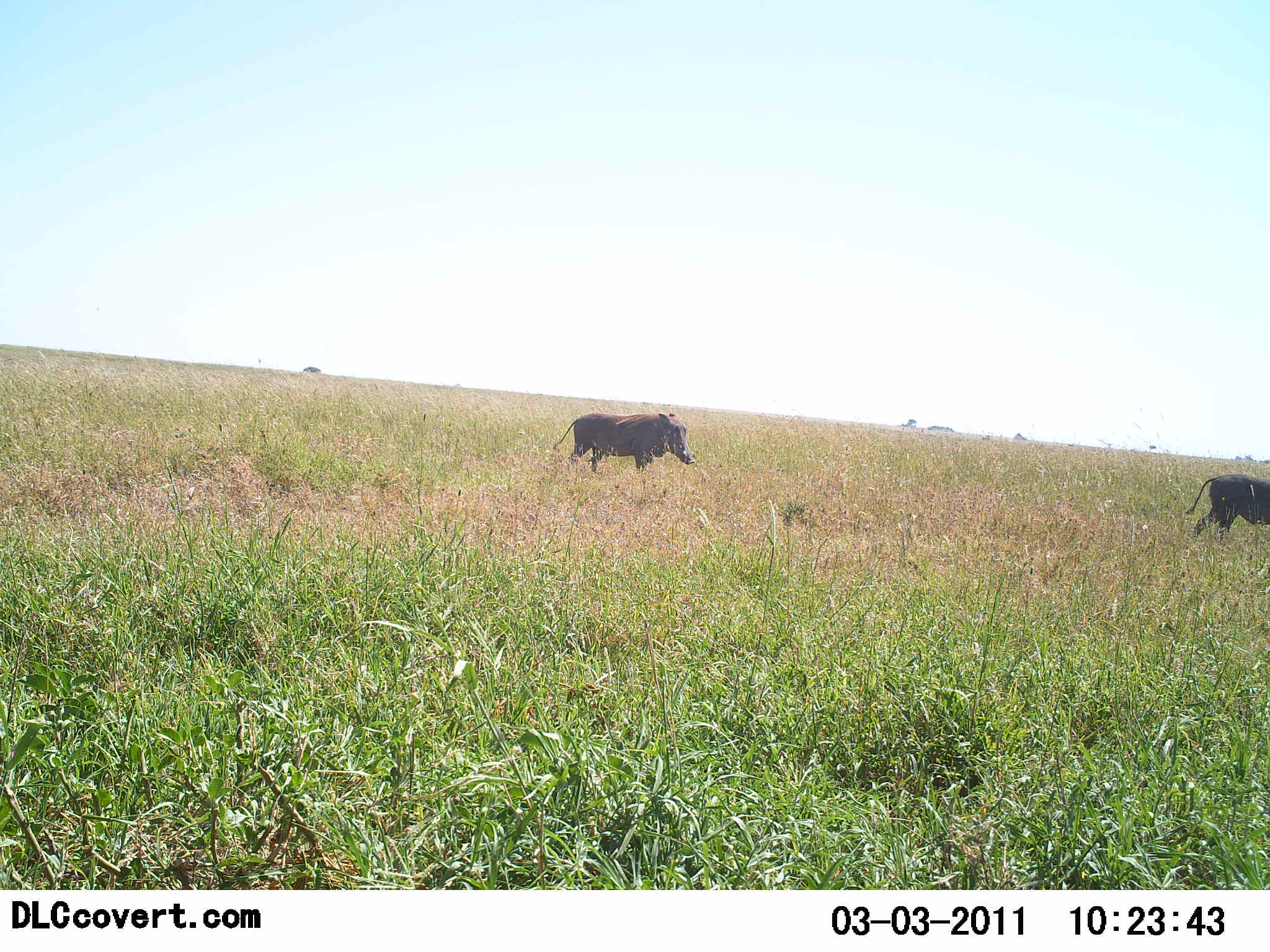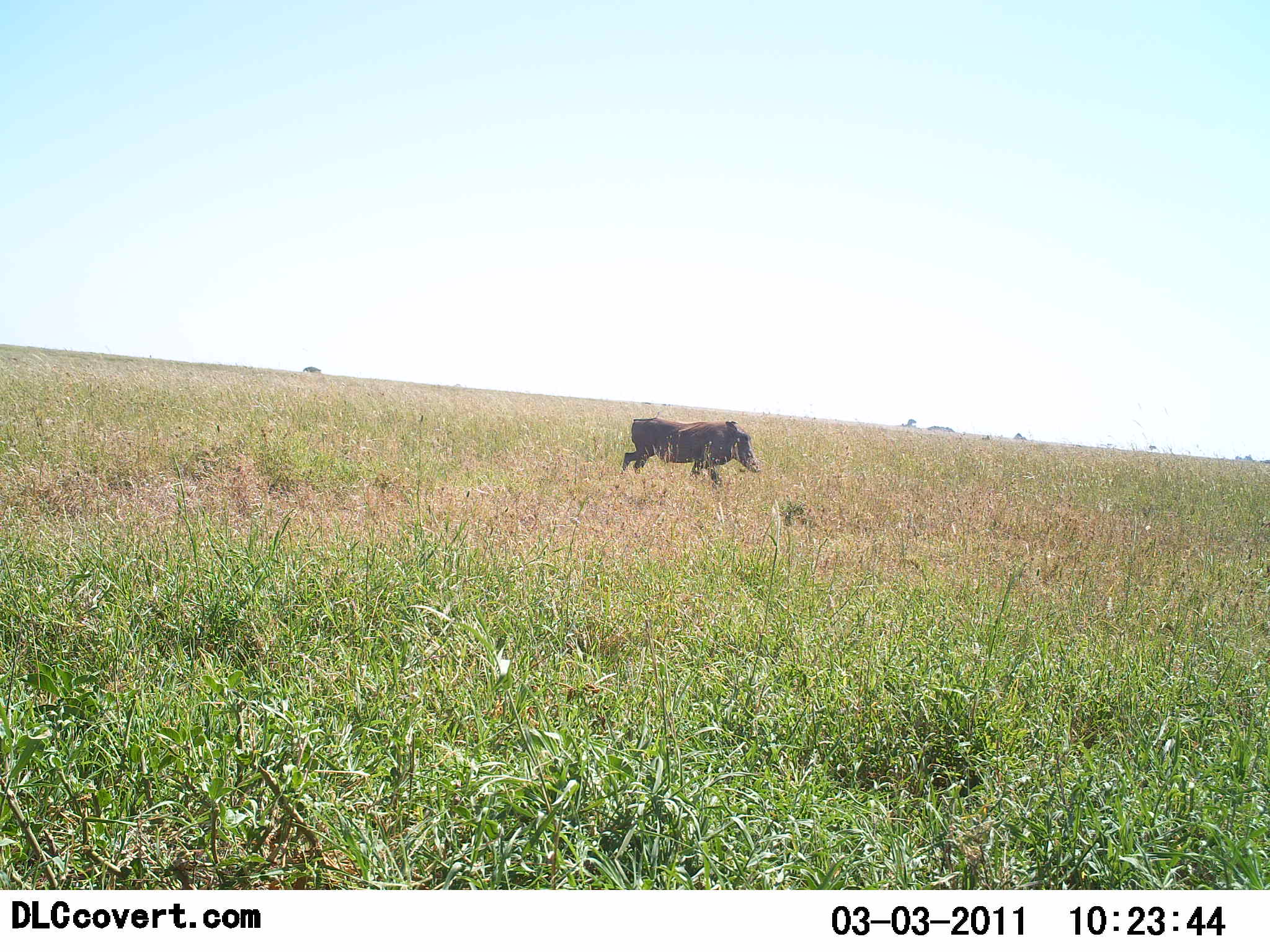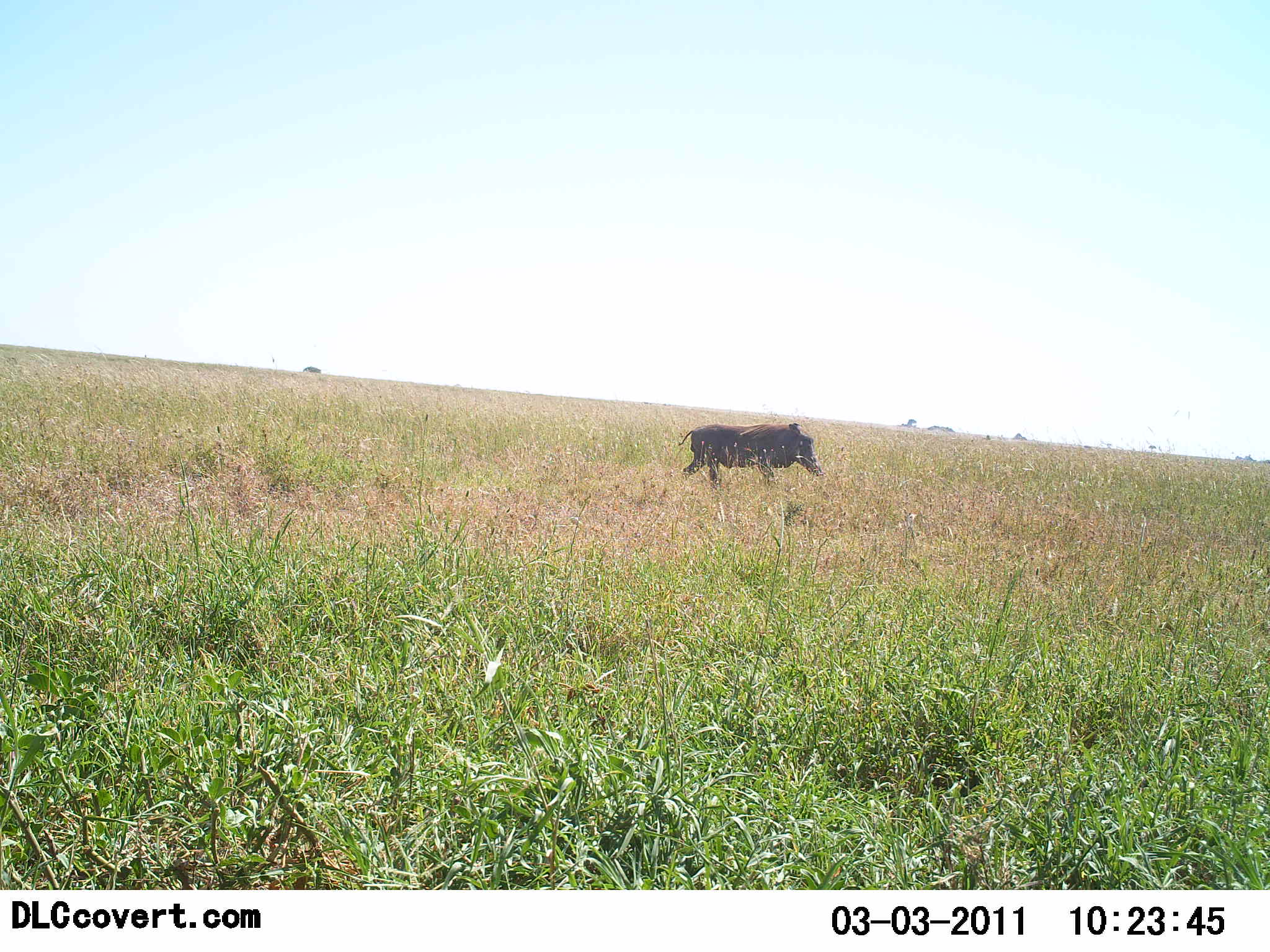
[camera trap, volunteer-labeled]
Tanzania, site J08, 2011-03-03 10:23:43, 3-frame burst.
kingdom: Animalia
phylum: Chordata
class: Mammalia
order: Artiodactyla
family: Suidae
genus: Phacochoerus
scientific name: Phacochoerus africanus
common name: warthog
Warthog (Phacochoerus africanus), count 2. Behavior (volunteer vote fractions): standing 0%, resting 0%, moving 100%, interacting 0%. Young present (vote fraction): 0%. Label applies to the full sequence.